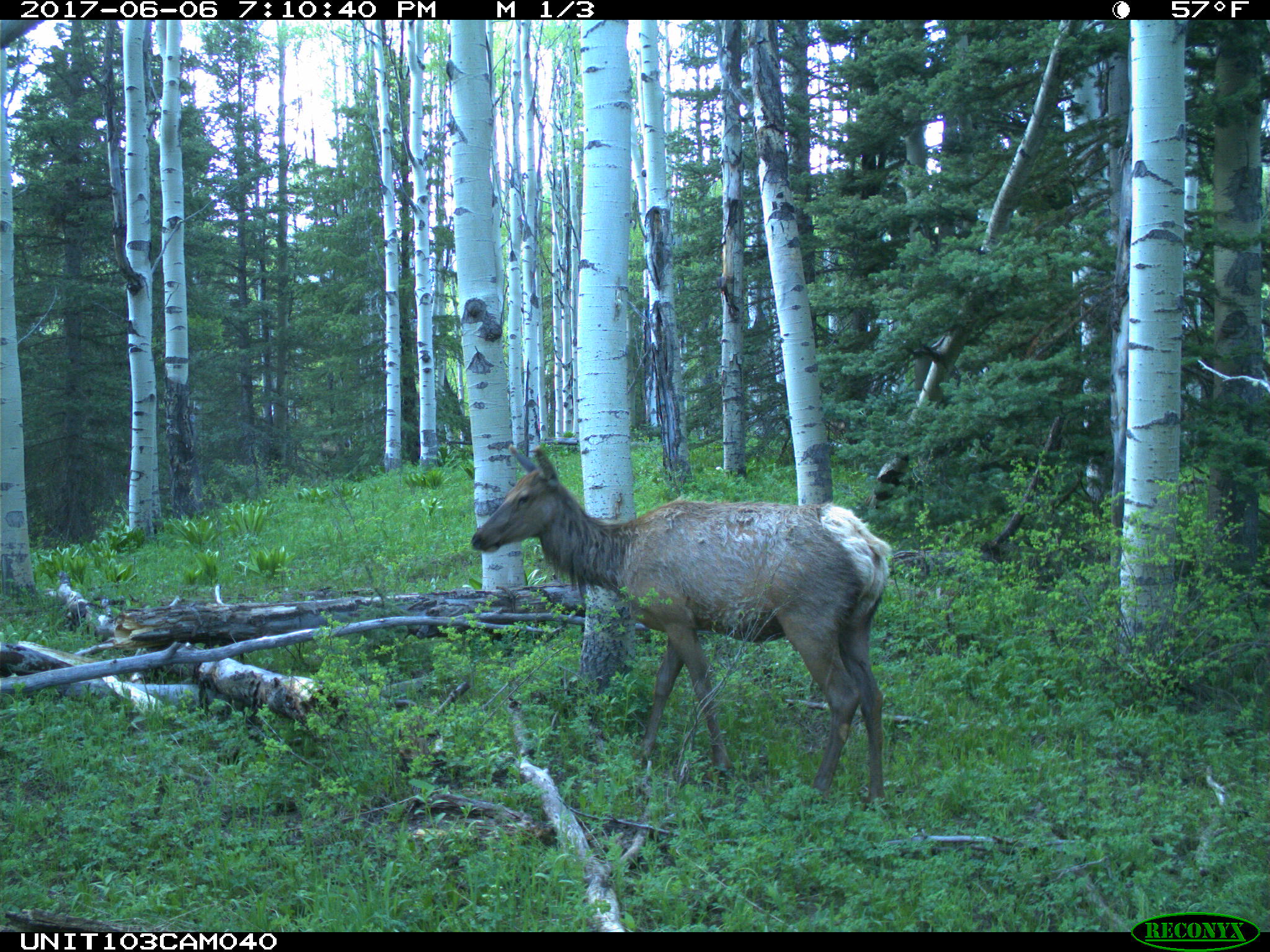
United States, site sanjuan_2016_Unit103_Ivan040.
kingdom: Animalia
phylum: Chordata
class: Mammalia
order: Artiodactyla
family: Cervidae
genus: Cervus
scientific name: Cervus elaphus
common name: red deer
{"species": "Cervus elaphus (red deer)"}